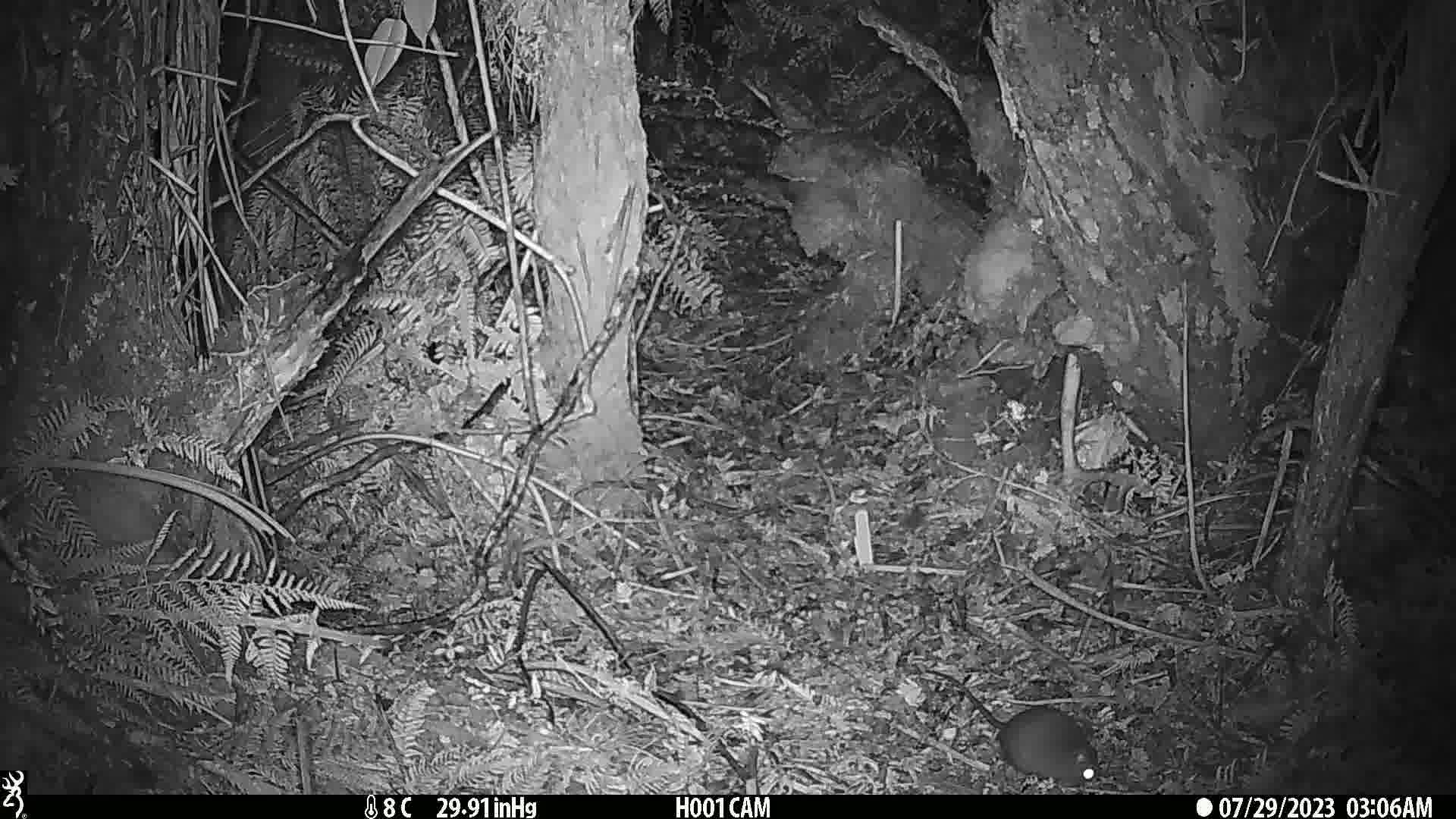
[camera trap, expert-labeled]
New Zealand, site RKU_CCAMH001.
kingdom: Animalia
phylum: Chordata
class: Mammalia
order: Rodentia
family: Muridae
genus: Rattus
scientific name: Rattus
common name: rat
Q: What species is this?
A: Rat (Rattus).